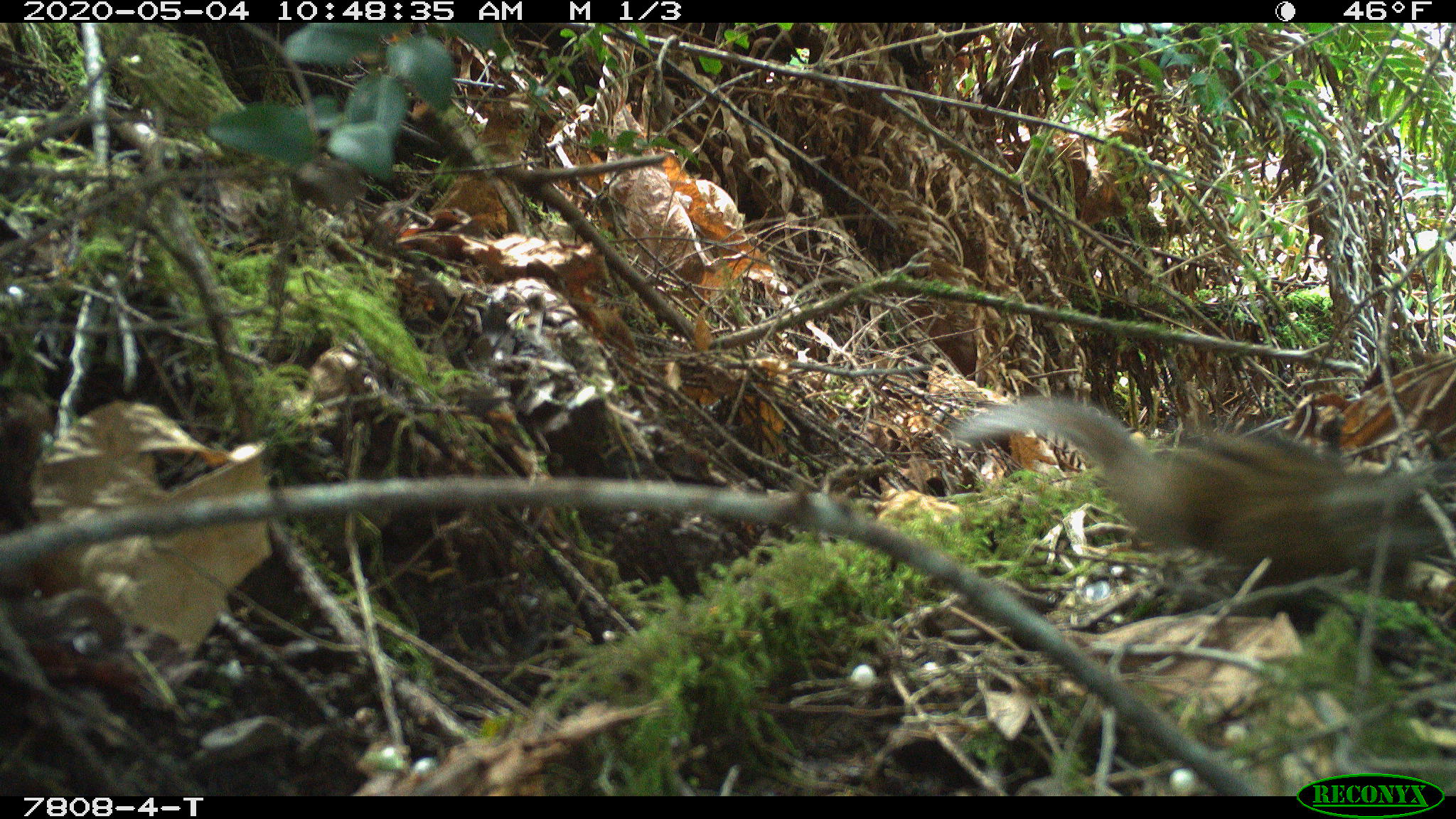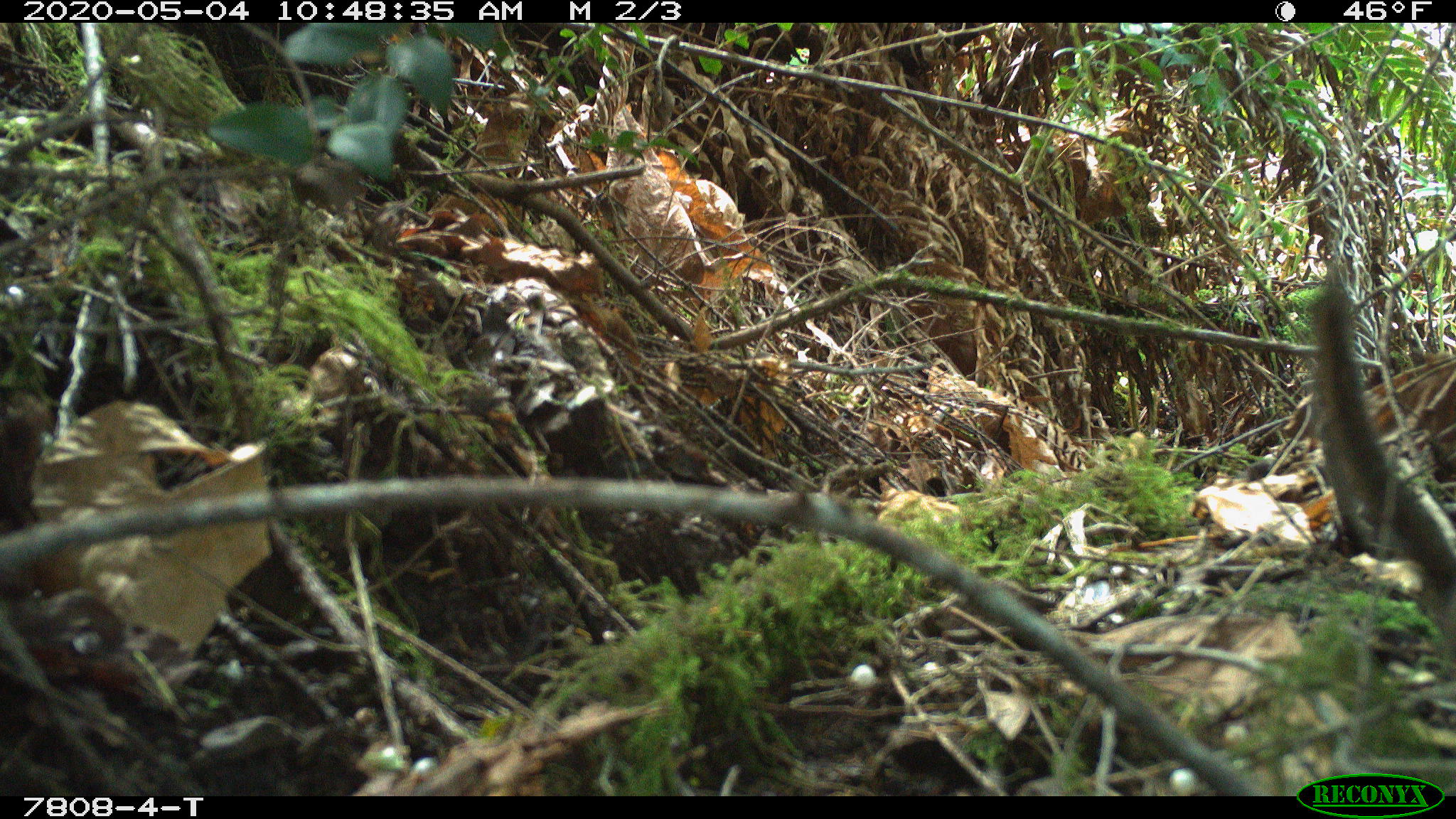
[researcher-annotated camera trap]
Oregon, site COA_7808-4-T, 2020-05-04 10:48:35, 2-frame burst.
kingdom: Animalia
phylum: Chordata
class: Mammalia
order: Rodentia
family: Sciuridae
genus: Neotamias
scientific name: Neotamias townsendii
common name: townsend's chipmunk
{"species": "townsend's chipmunk (Neotamias townsendii)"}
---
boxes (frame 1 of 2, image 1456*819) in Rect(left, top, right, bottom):
townsend's chipmunk: Rect(952, 385, 1434, 594)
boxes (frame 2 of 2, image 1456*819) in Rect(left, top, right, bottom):
townsend's chipmunk: Rect(1299, 264, 1447, 641)